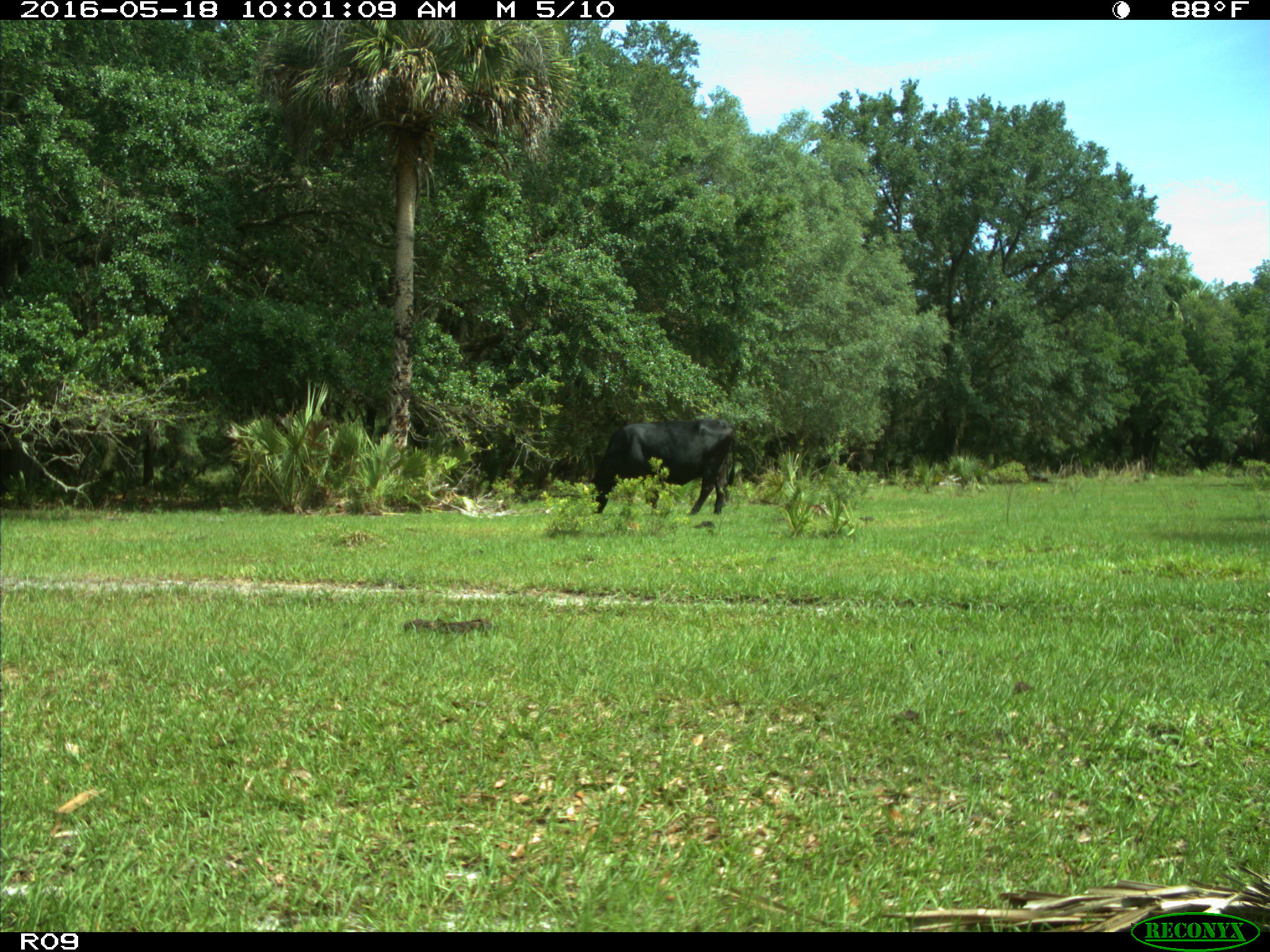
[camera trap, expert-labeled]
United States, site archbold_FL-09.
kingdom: Animalia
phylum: Chordata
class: Mammalia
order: Artiodactyla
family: Bovidae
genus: Bos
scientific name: Bos taurus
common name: domestic cow